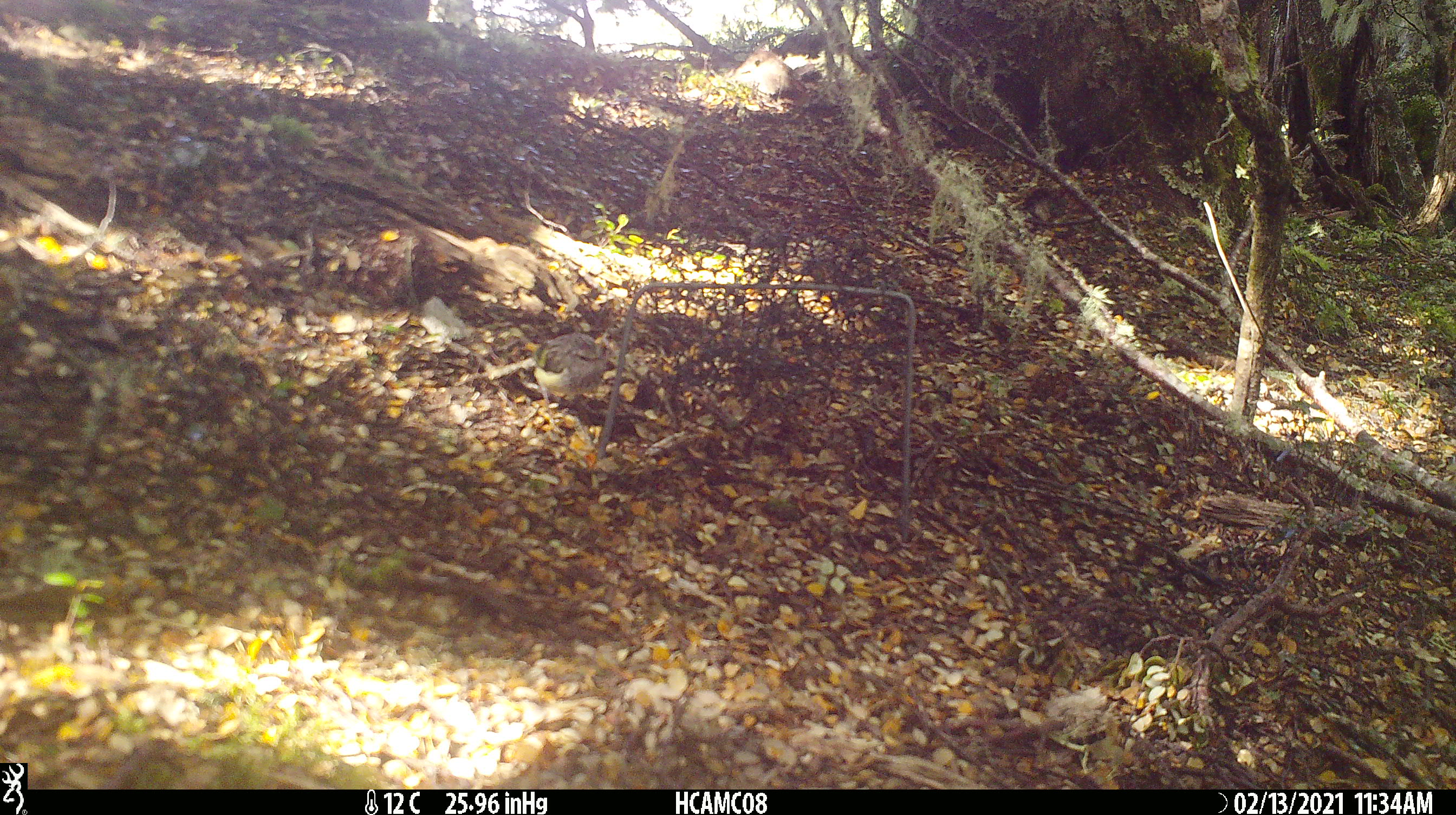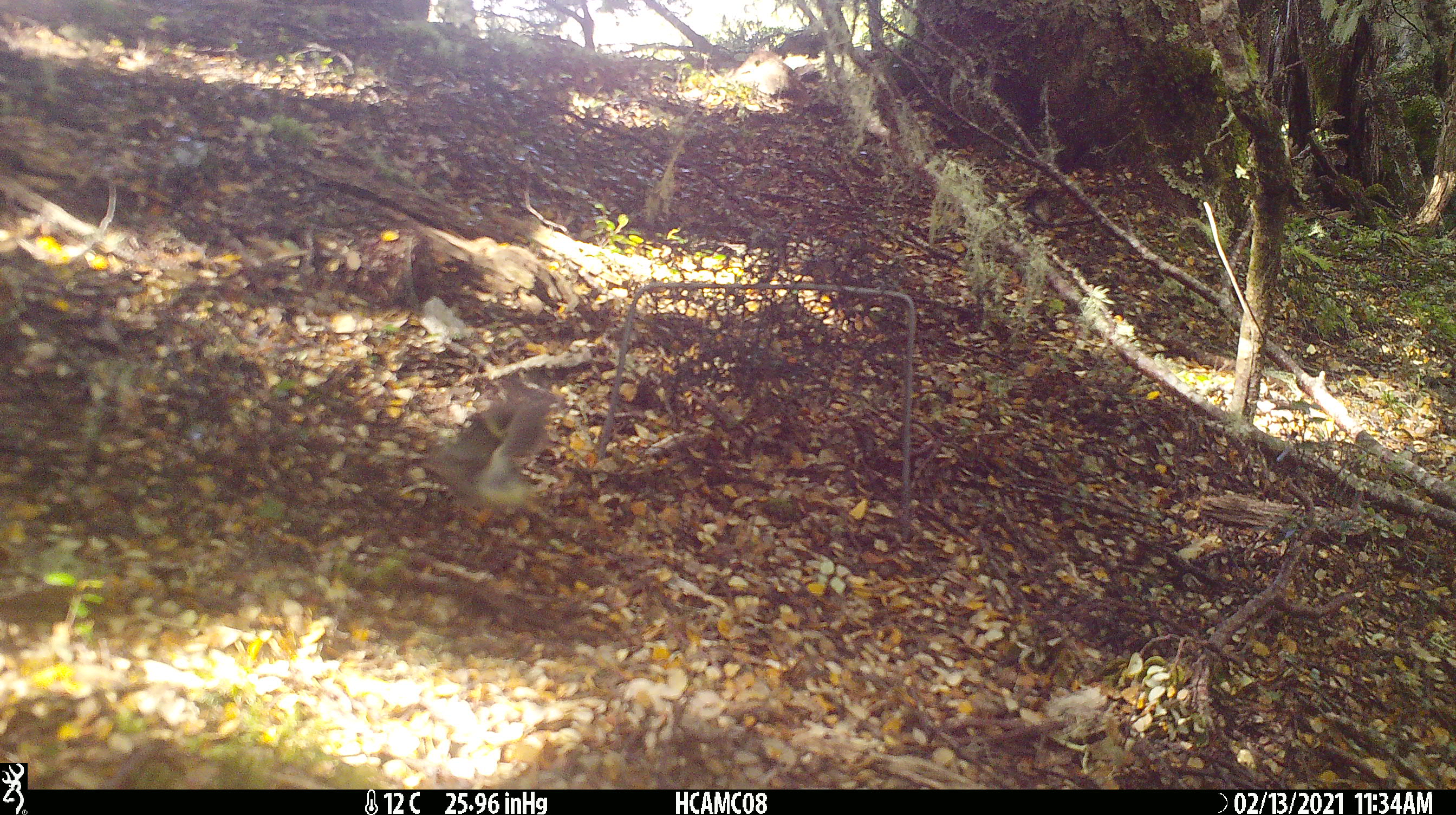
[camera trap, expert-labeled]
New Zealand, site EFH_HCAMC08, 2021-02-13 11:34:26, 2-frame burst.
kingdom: Animalia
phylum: Chordata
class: Aves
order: Passeriformes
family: Acanthisittidae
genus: Acanthisitta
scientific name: Acanthisitta chloris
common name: rifleman